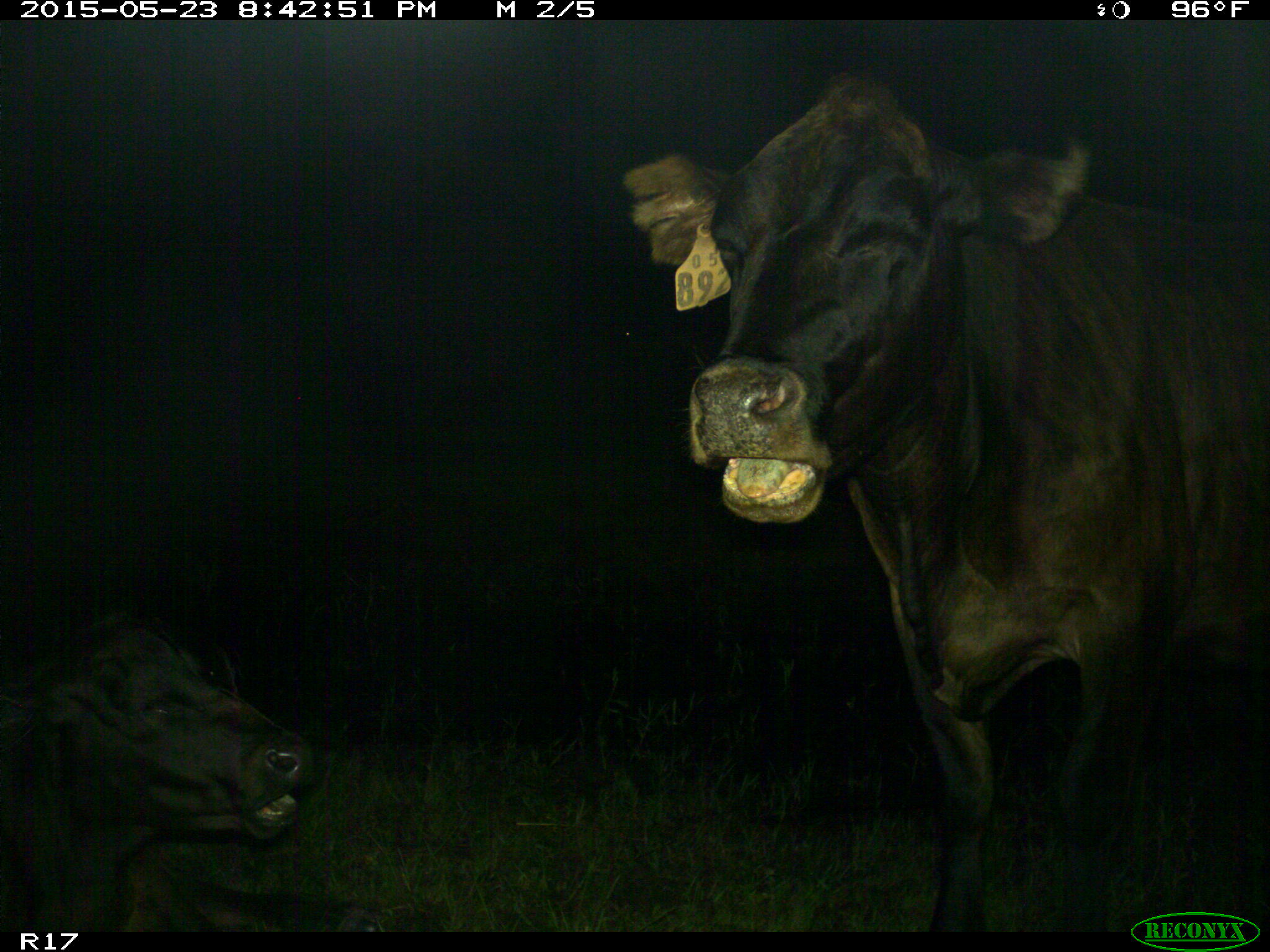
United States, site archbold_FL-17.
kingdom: Animalia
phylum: Chordata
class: Mammalia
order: Artiodactyla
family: Bovidae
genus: Bos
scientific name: Bos taurus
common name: domestic cow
Bos taurus (domestic cow).